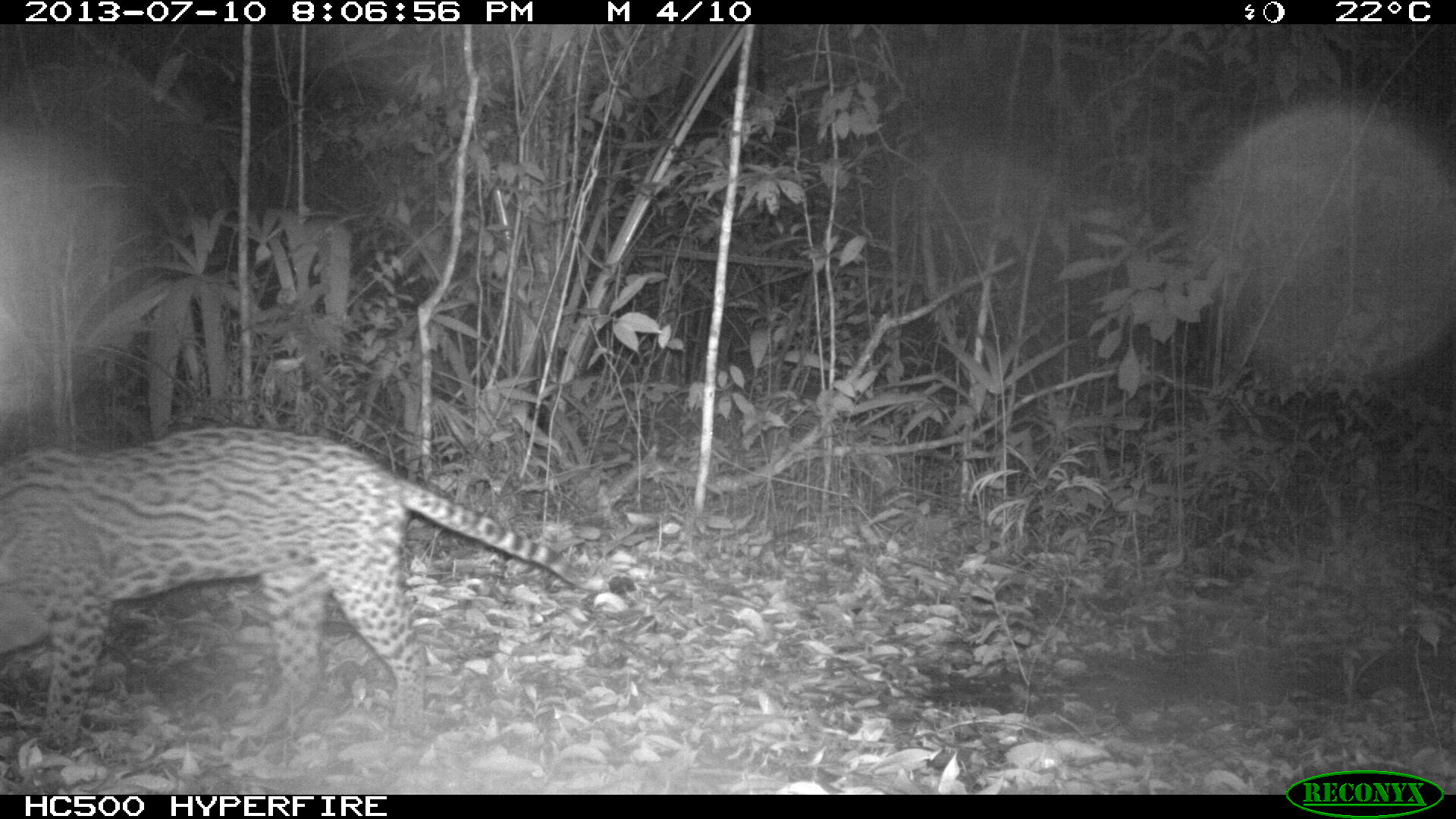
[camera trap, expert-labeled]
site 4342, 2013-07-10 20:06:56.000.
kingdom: Animalia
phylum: Chordata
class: Mammalia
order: Carnivora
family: Felidae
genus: Leopardus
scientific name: Leopardus pardalis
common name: ocelot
Leopardus pardalis (ocelot), count 1, sex male.